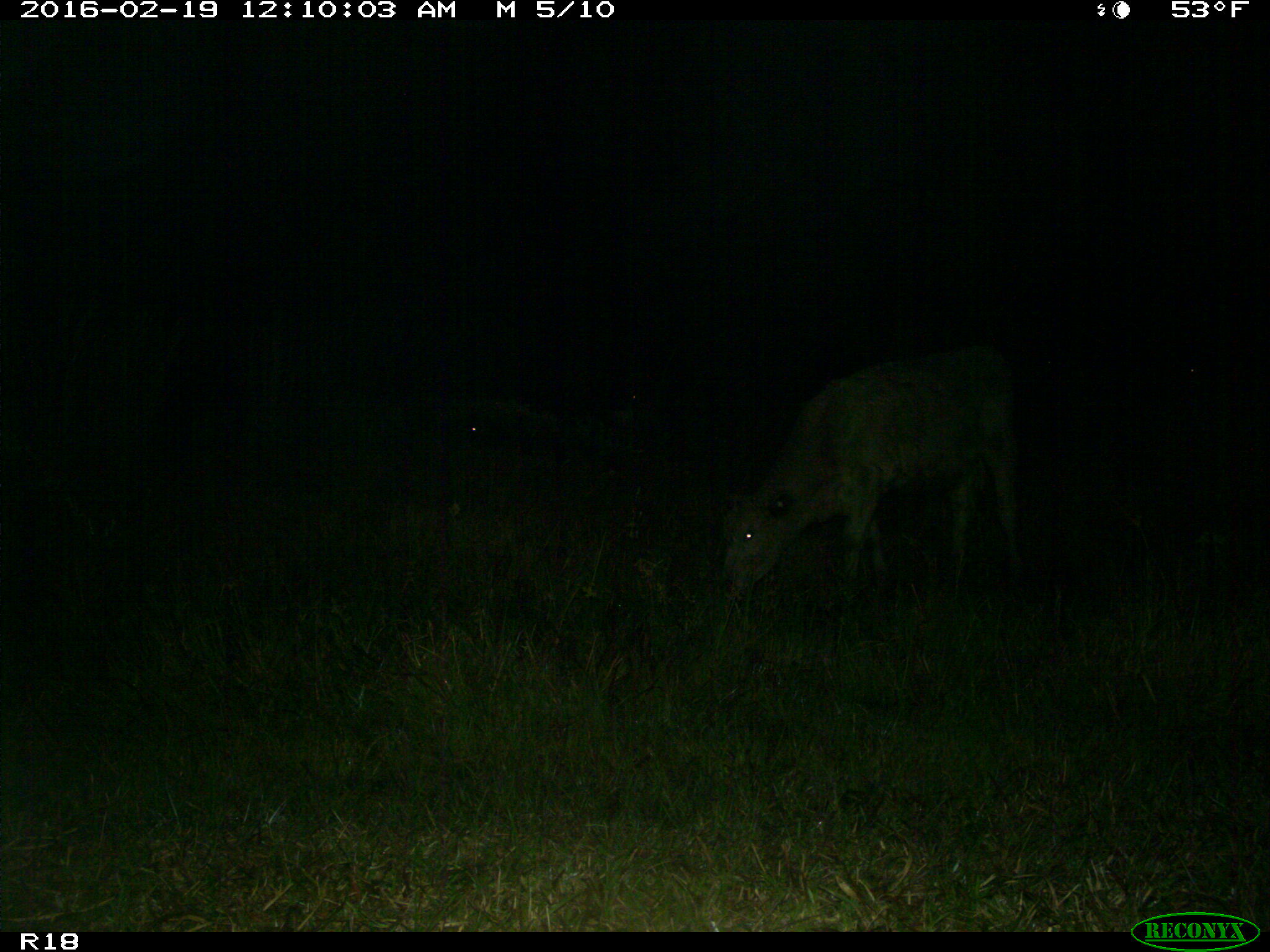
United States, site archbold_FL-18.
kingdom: Animalia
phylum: Chordata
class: Mammalia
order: Artiodactyla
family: Bovidae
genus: Bos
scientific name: Bos taurus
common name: domestic cow